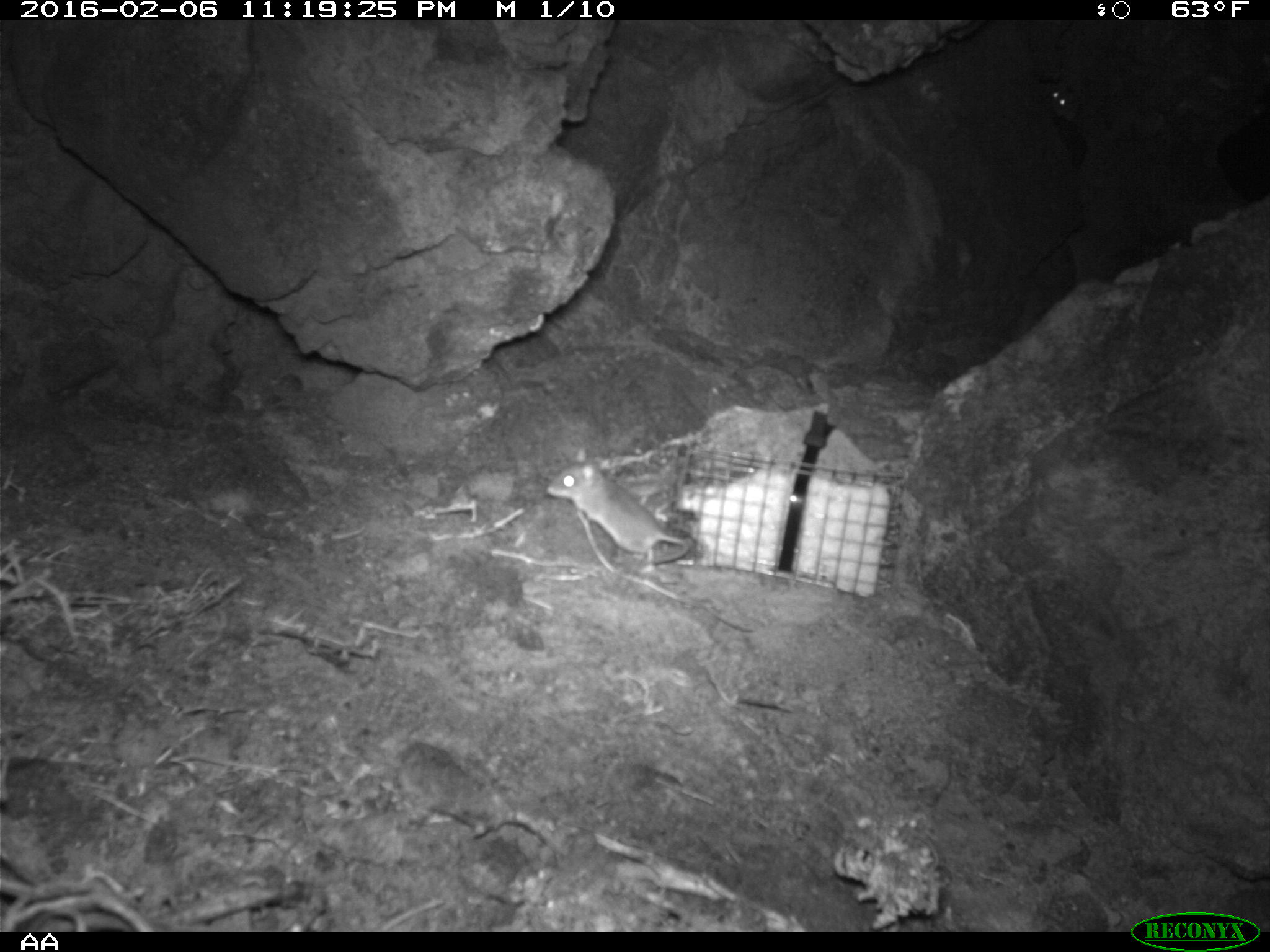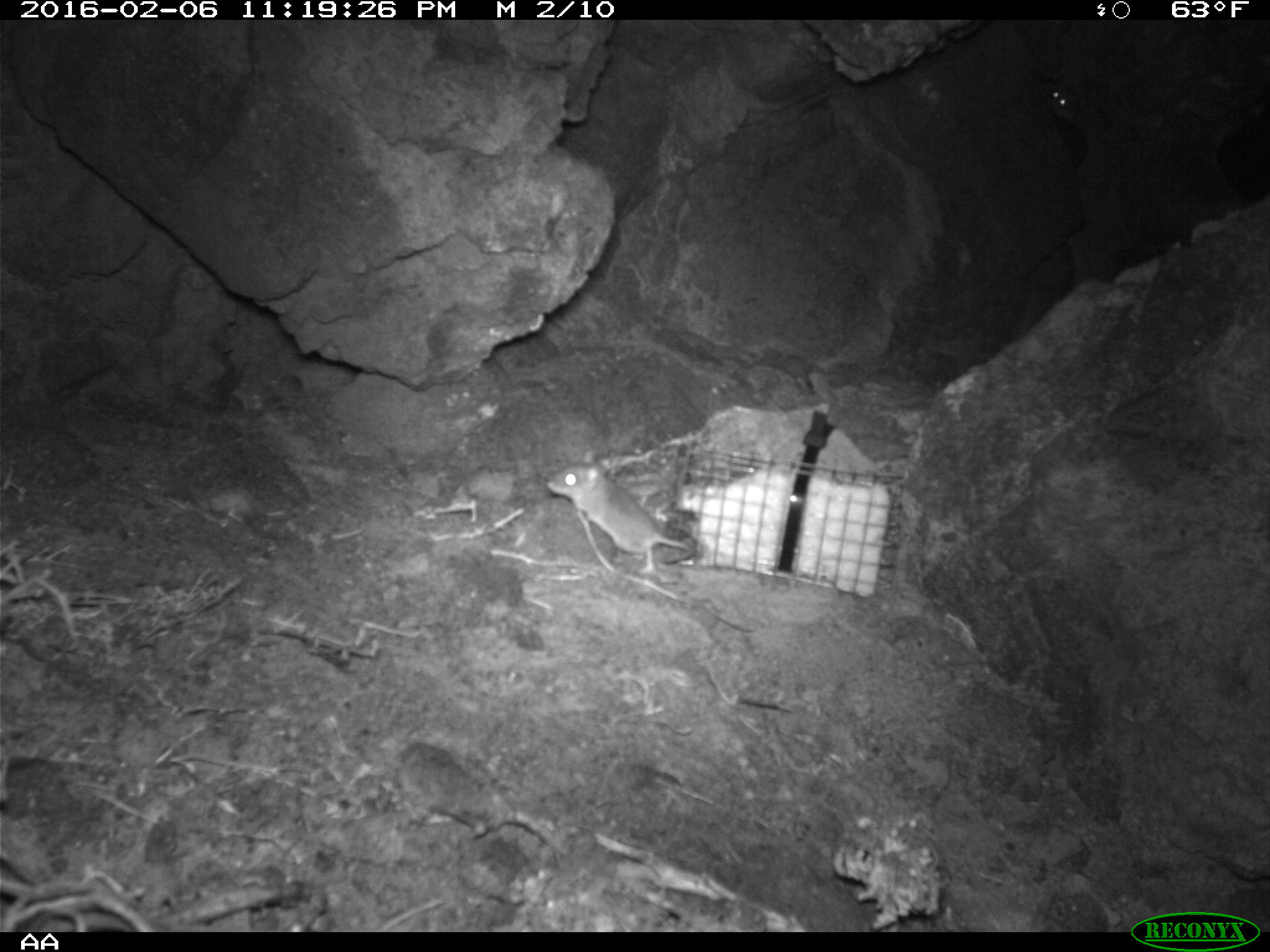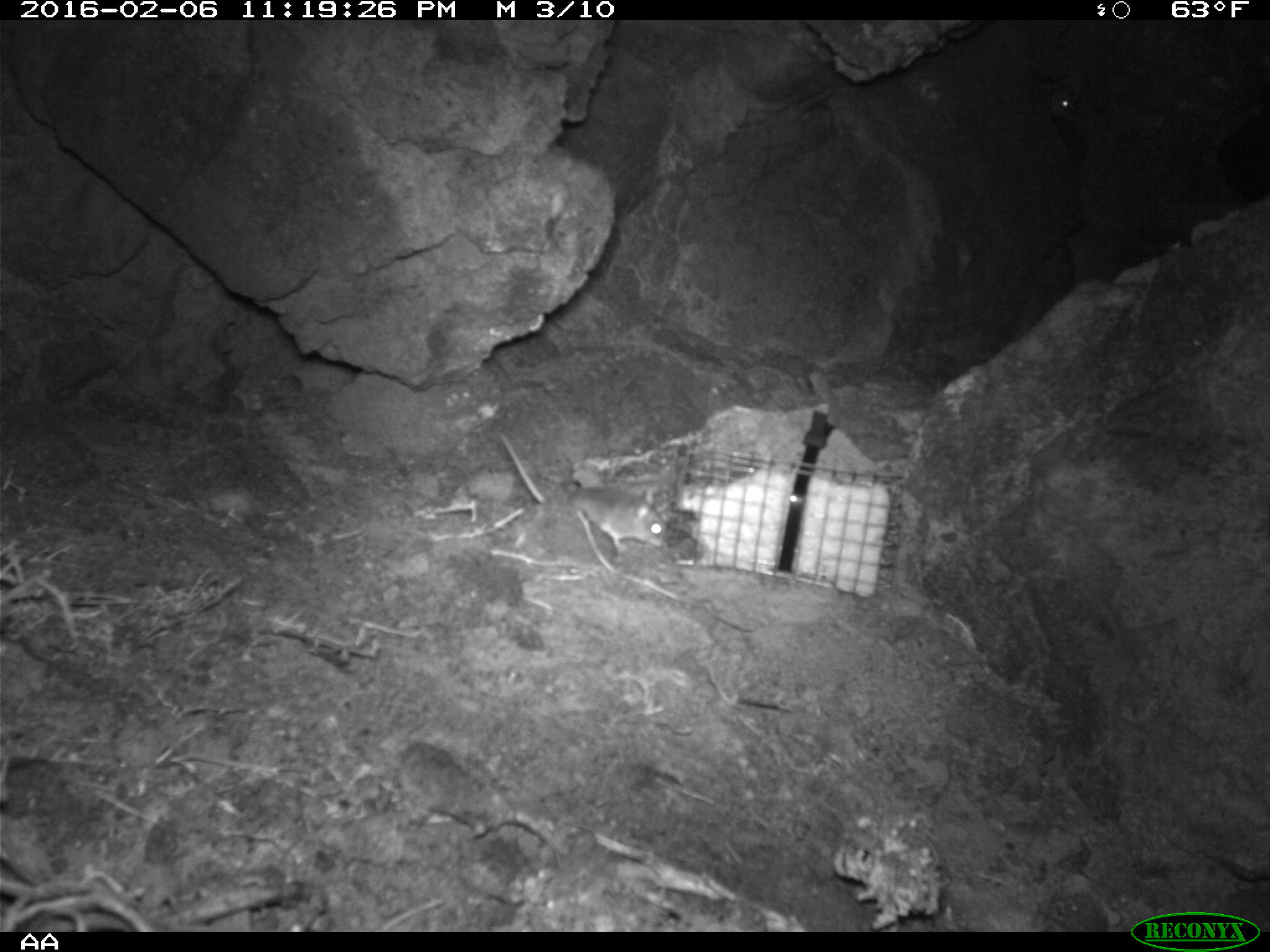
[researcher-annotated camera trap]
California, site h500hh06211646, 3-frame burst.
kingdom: Animalia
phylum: Chordata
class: Mammalia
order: Rodentia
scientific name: Rodentia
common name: rodent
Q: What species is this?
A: Rodent (Rodentia).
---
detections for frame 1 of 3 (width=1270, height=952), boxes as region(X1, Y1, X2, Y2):
rodent: region(544, 446, 694, 575); region(1045, 68, 1080, 117)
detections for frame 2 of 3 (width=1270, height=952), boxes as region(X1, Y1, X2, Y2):
rodent: region(545, 448, 690, 575)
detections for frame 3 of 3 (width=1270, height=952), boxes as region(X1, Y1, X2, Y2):
rodent: region(498, 428, 666, 549)